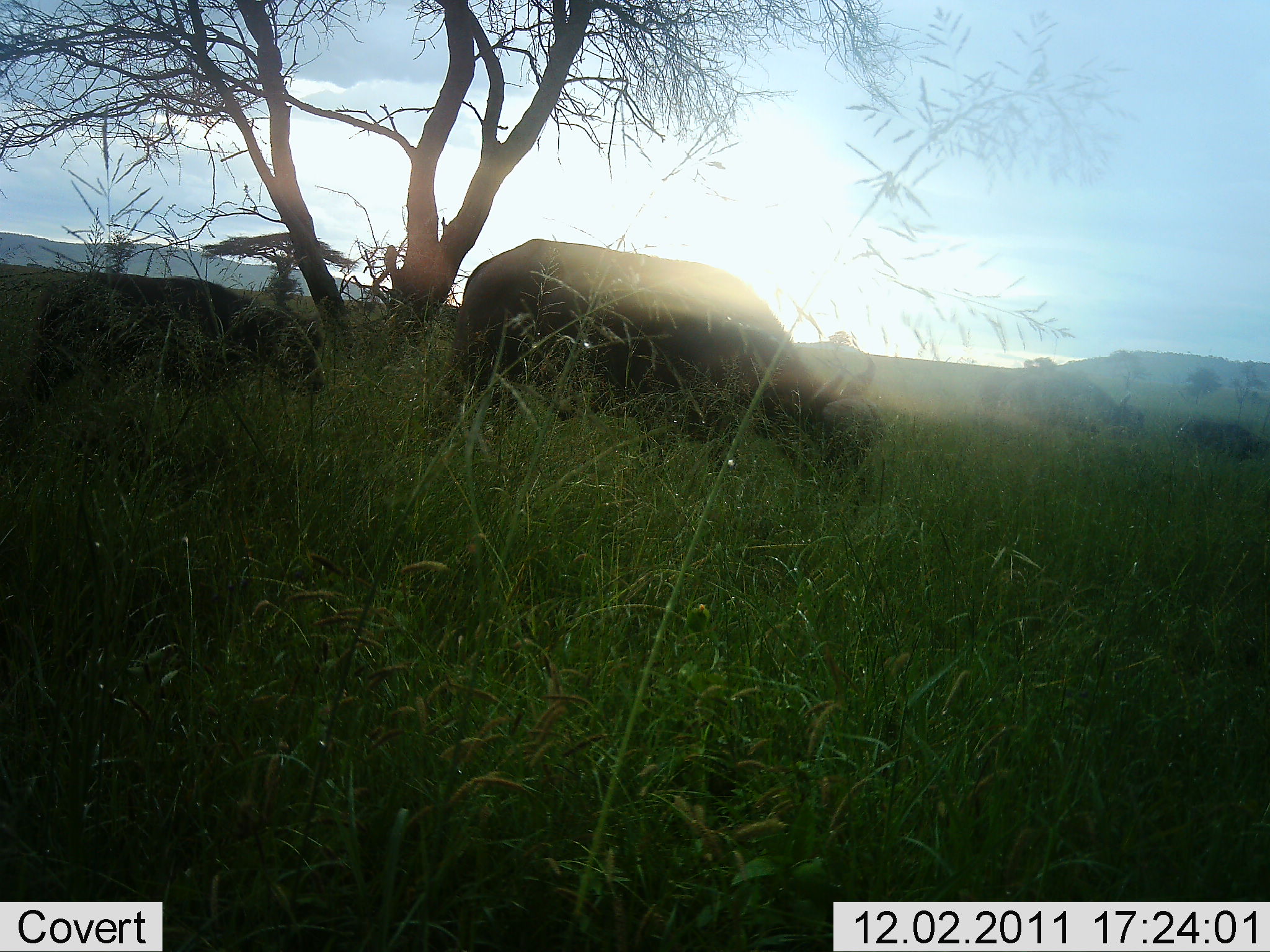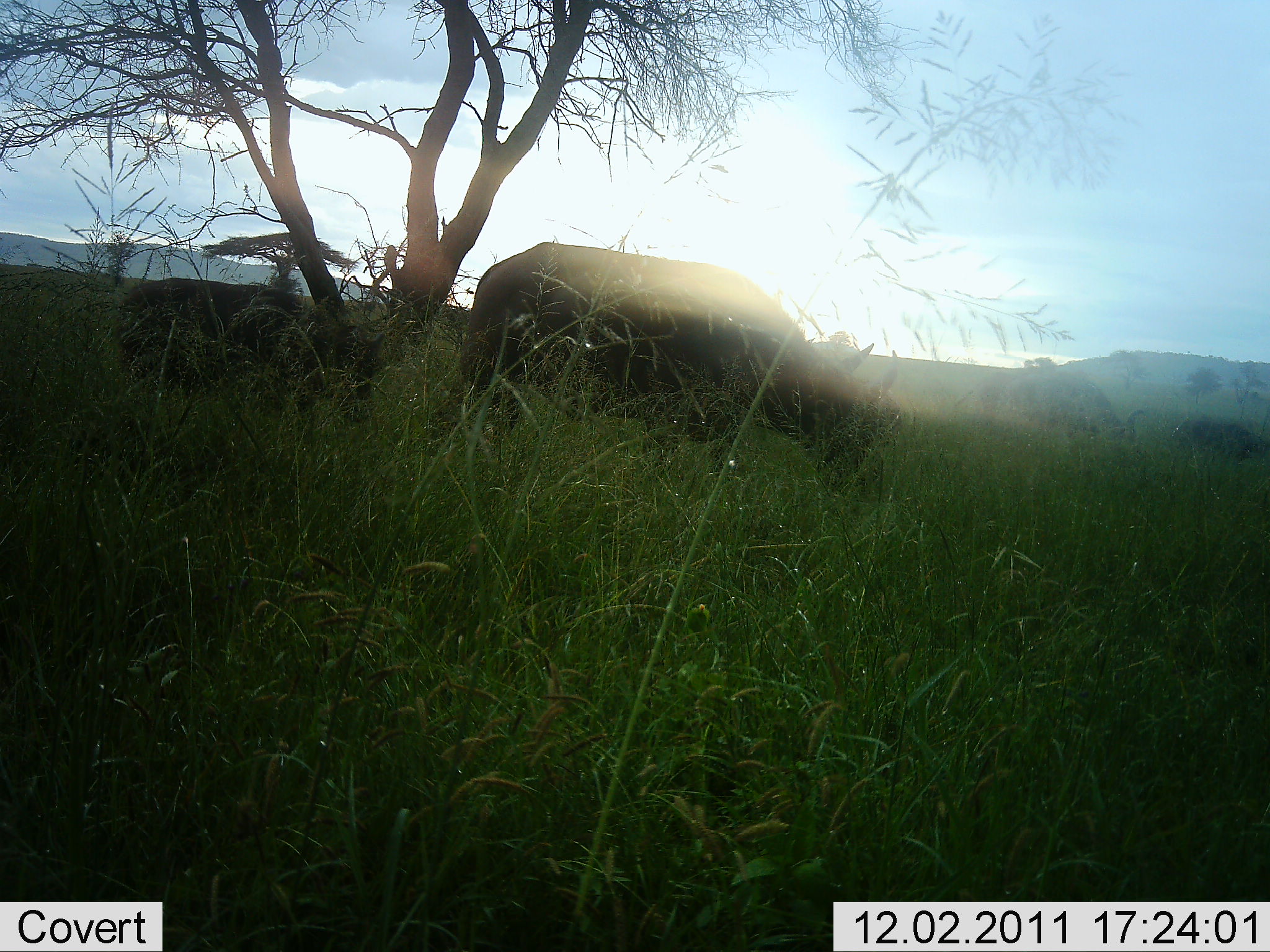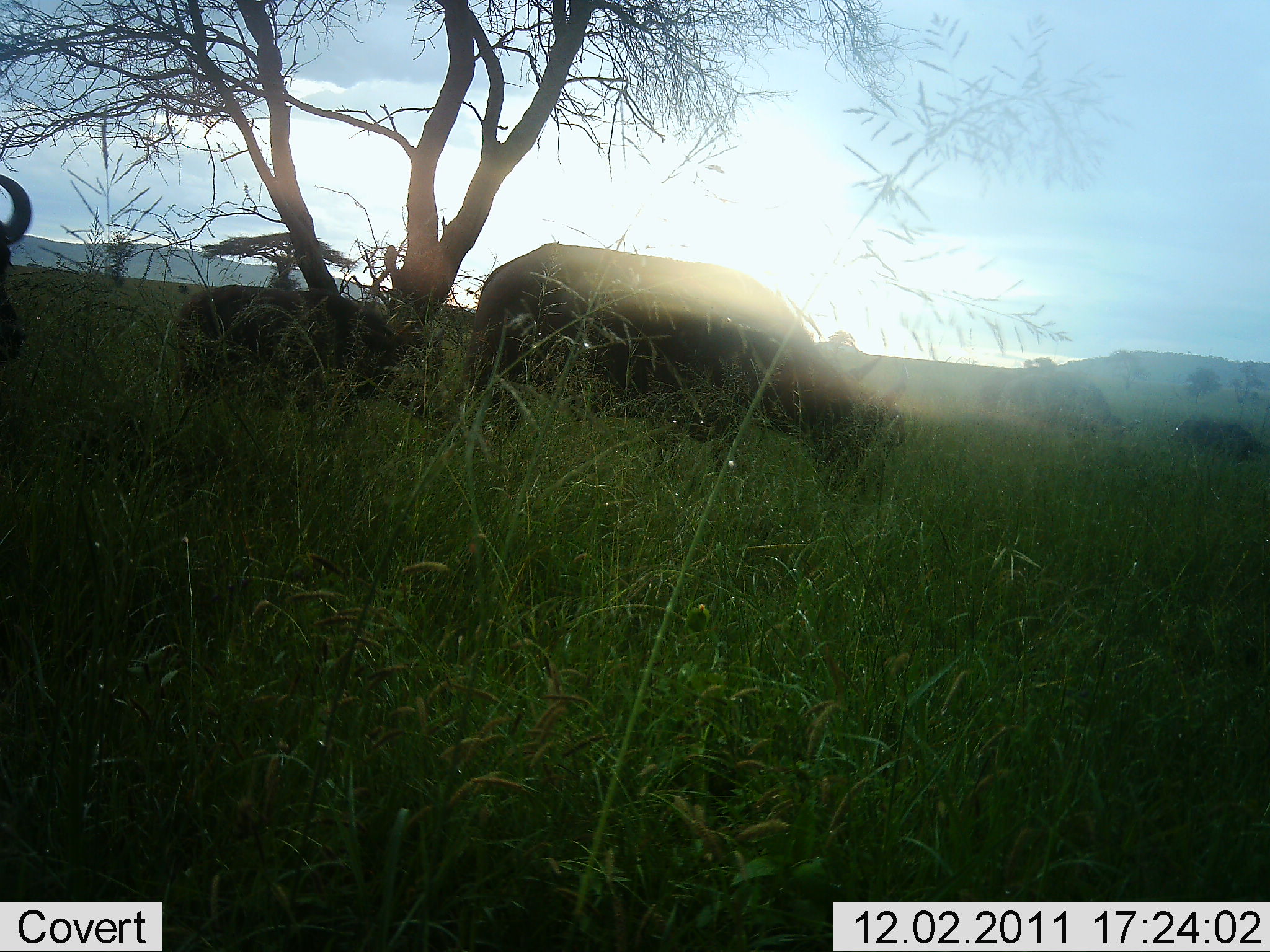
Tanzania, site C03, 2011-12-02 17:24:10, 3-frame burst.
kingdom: Animalia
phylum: Chordata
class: Mammalia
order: Artiodactyla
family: Bovidae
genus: Syncerus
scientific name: Syncerus caffer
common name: cape buffalo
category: buffalo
Buffalo (cape buffalo) (Syncerus caffer), count 4. Behavior (volunteer vote fractions): standing 18%, resting 0%, moving 55%, interacting 0%. Young present (vote fraction): 64%. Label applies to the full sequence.